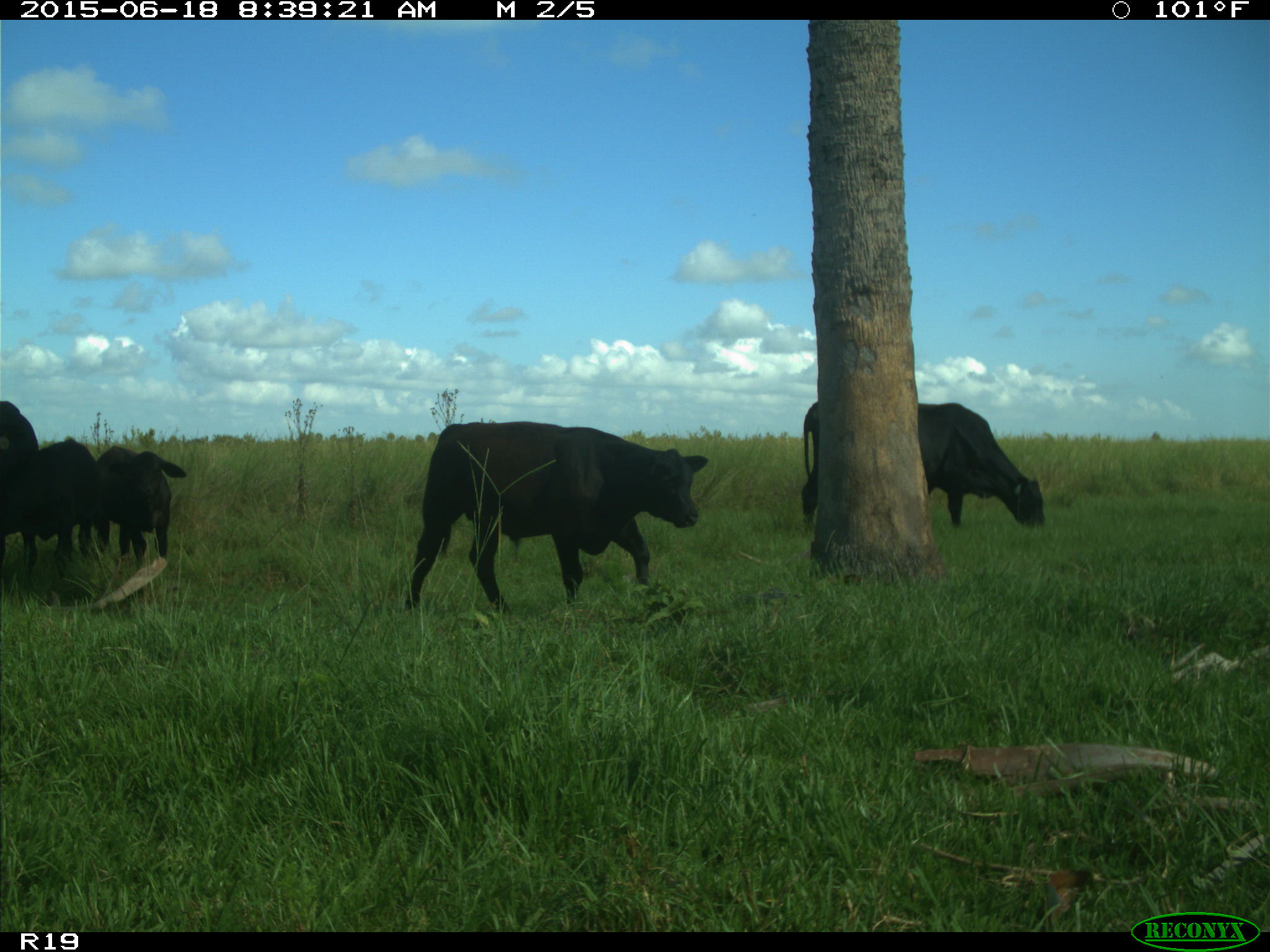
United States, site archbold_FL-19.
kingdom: Animalia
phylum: Chordata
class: Mammalia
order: Artiodactyla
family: Bovidae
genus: Bos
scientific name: Bos taurus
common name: domestic cow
Bos taurus (domestic cow).